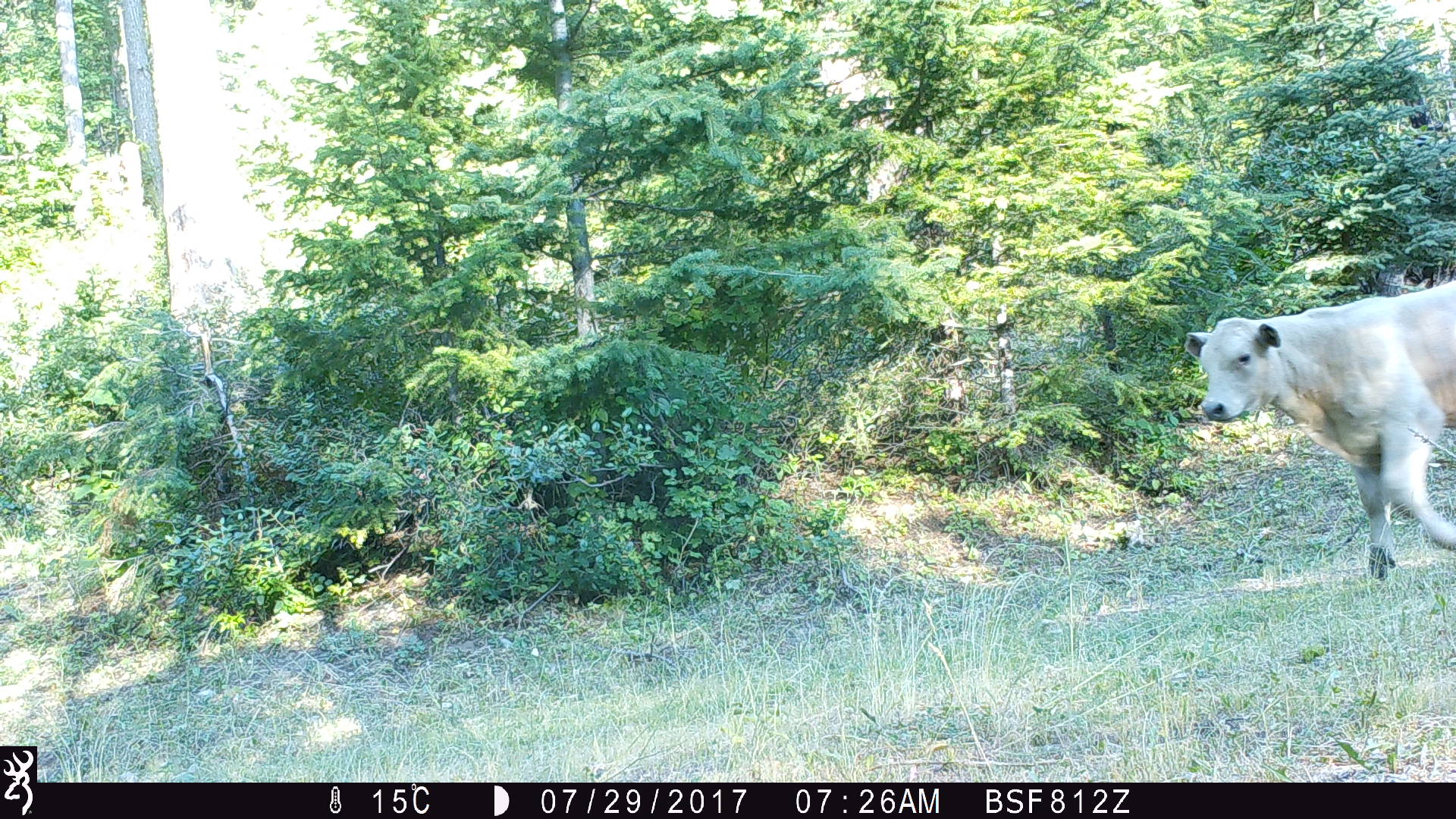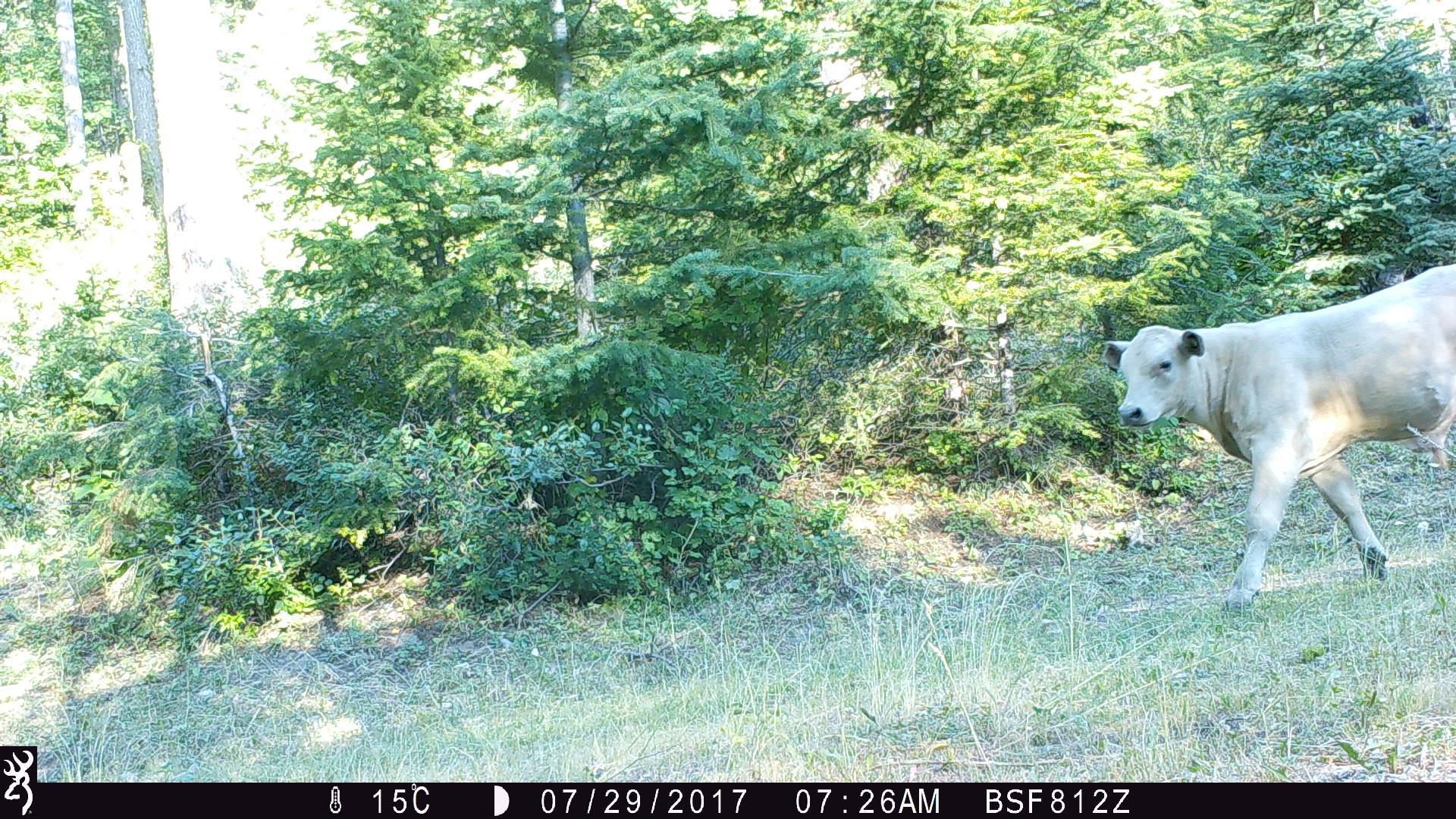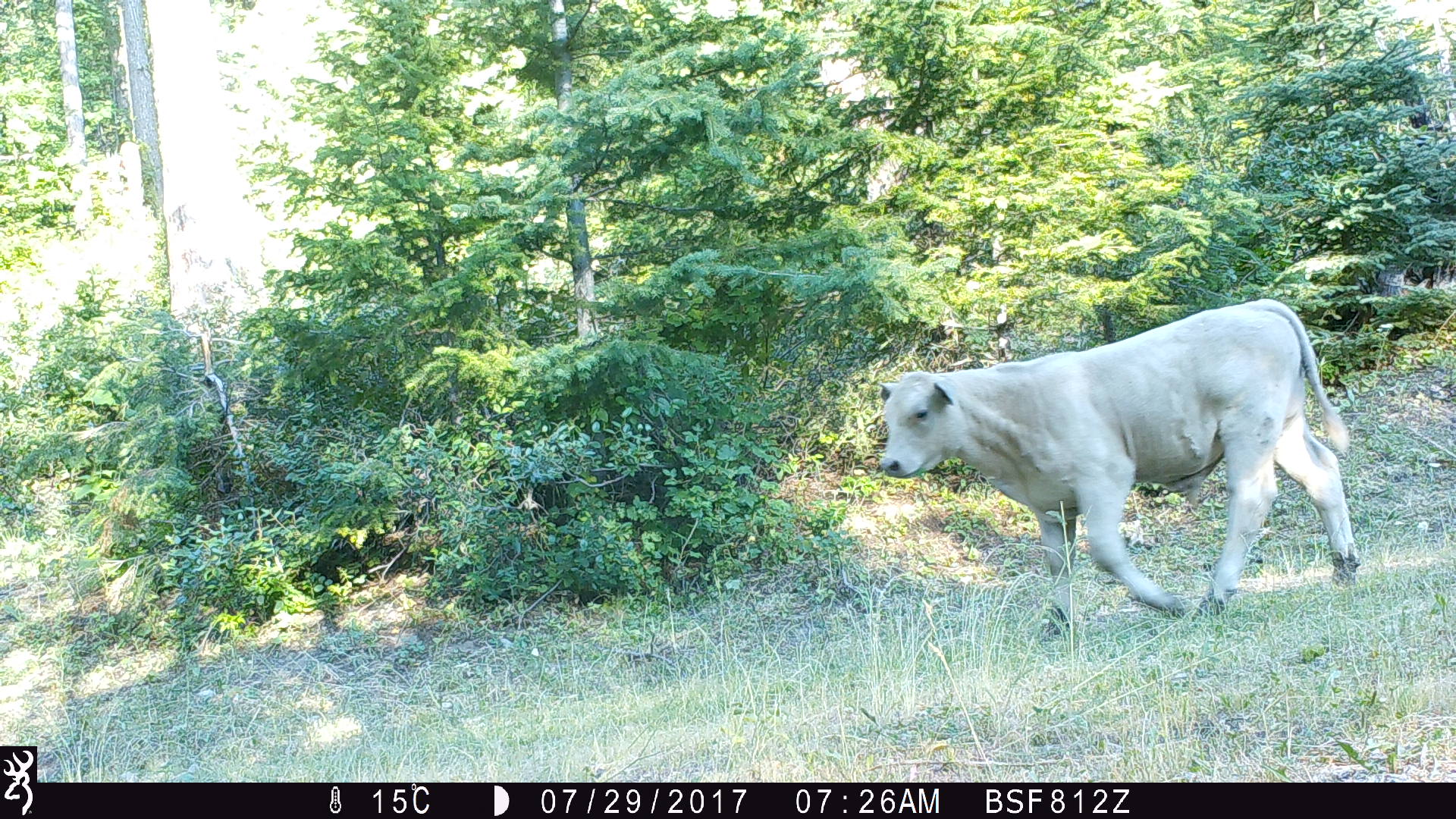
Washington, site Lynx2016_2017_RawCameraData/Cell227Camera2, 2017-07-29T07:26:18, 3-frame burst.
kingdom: Animalia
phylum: Chordata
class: Mammalia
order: Artiodactyla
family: Bovidae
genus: Bos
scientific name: Bos taurus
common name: domestic cattle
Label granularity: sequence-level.